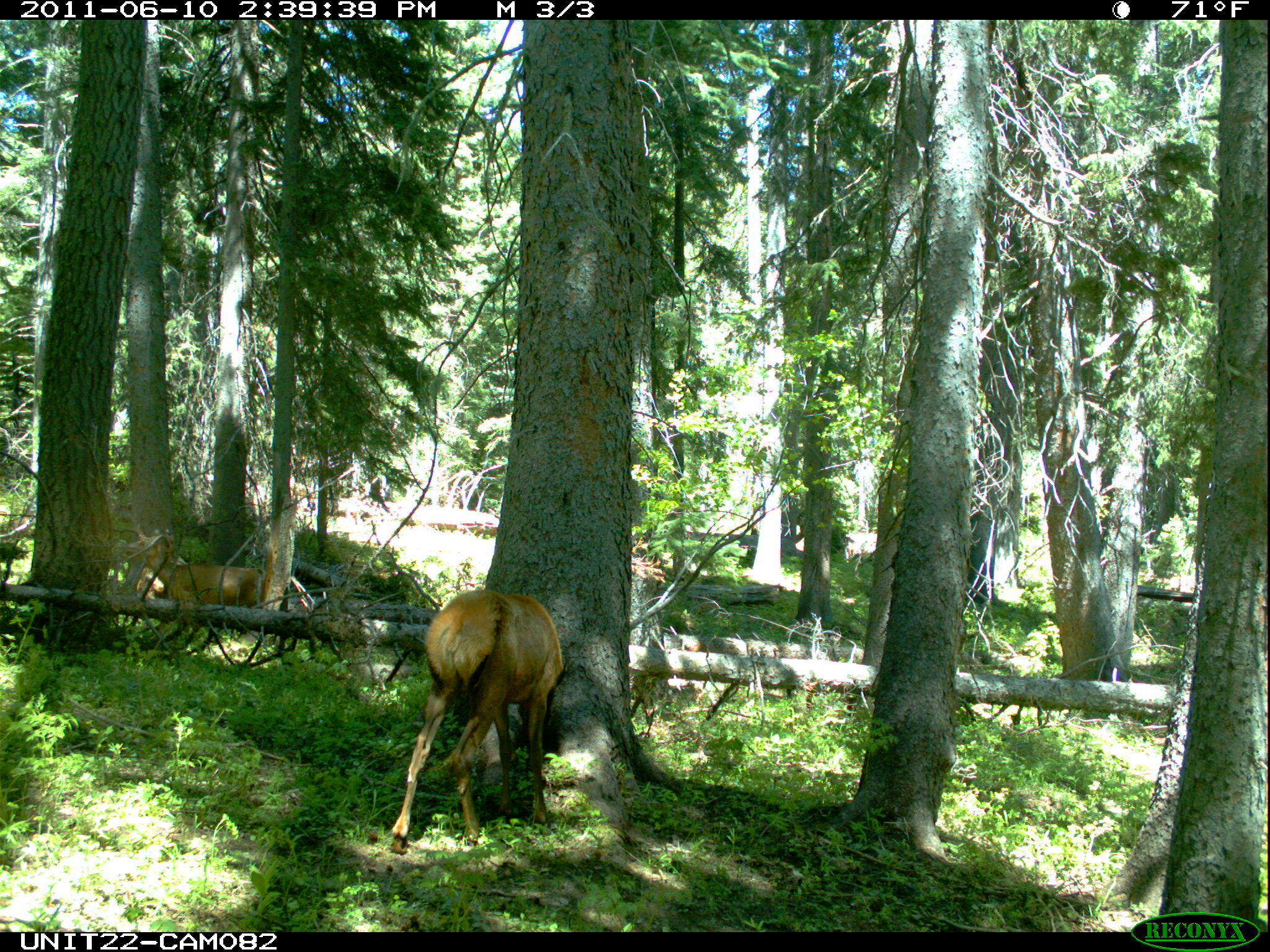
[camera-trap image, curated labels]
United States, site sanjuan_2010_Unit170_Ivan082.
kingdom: Animalia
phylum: Chordata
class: Mammalia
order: Artiodactyla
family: Cervidae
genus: Cervus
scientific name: Cervus elaphus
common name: red deer